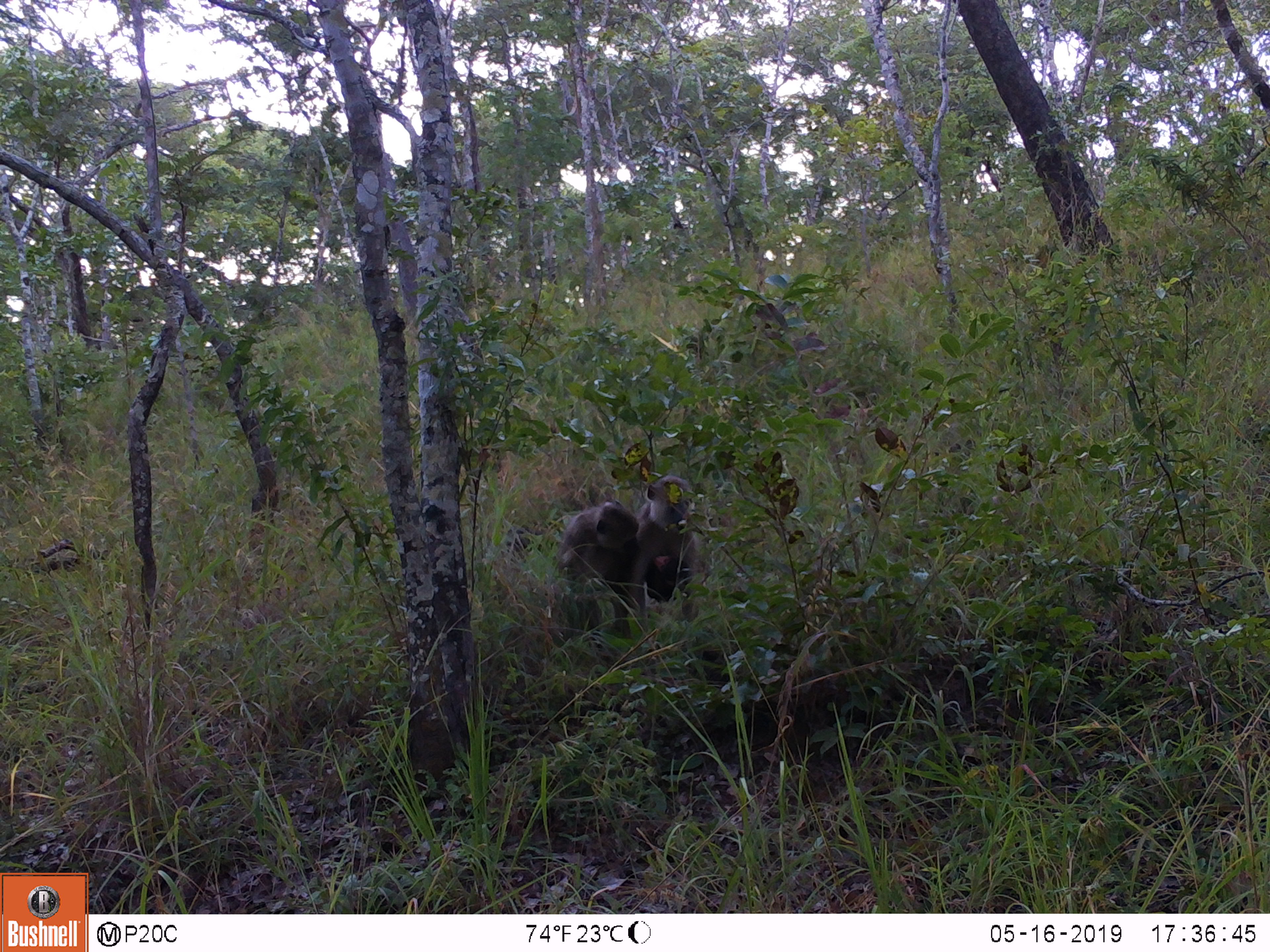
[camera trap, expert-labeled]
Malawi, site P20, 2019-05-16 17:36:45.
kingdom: Animalia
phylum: Chordata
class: Mammalia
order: Primates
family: Cercopithecidae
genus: Papio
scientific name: Papio cynocephalus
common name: yellow baboon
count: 2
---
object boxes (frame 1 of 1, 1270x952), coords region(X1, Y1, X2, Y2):
yellow baboon: region(624, 468, 707, 643); region(545, 491, 639, 637)